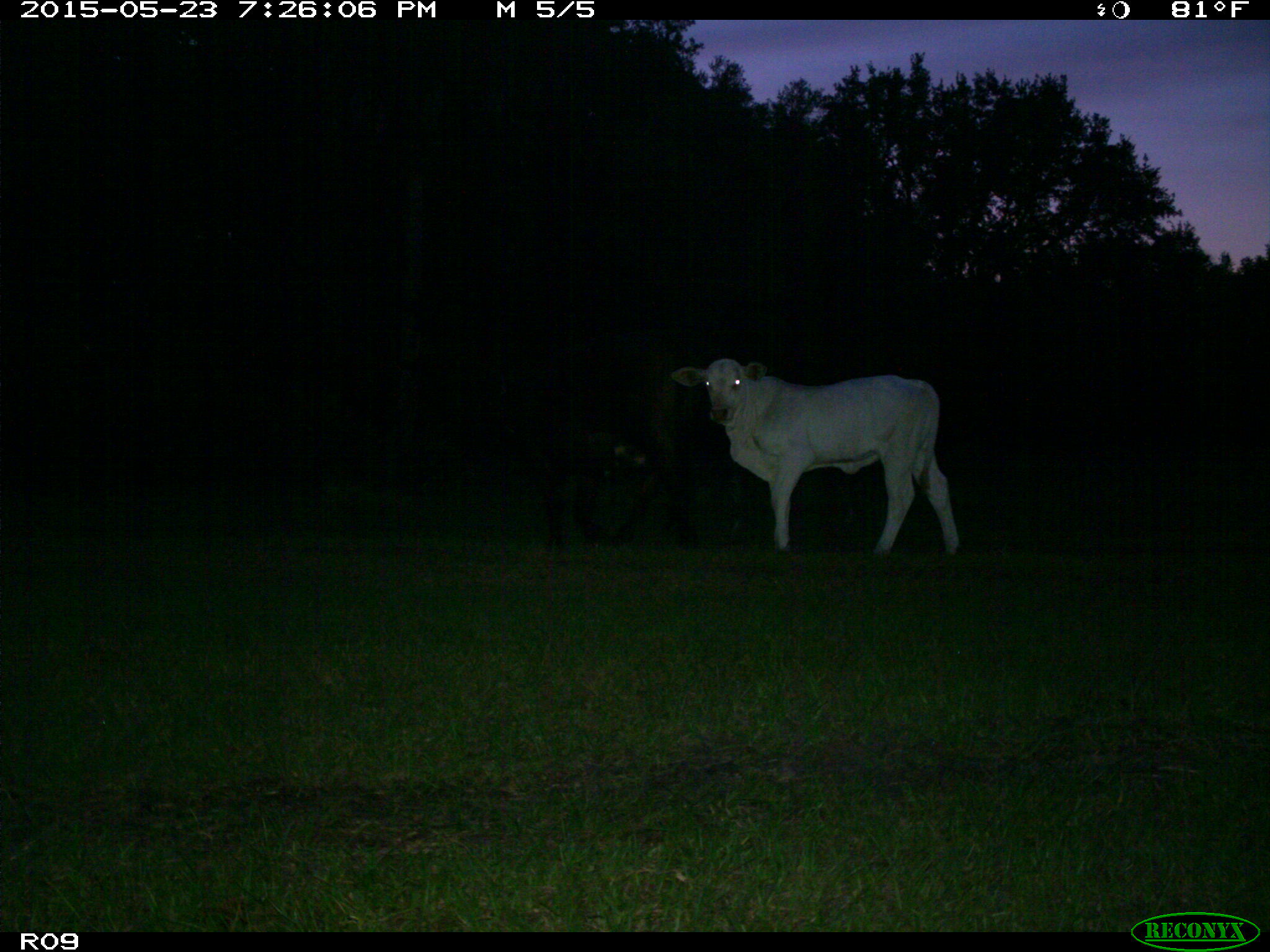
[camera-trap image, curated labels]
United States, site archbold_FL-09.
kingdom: Animalia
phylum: Chordata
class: Mammalia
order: Artiodactyla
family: Bovidae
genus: Bos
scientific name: Bos taurus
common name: domestic cow